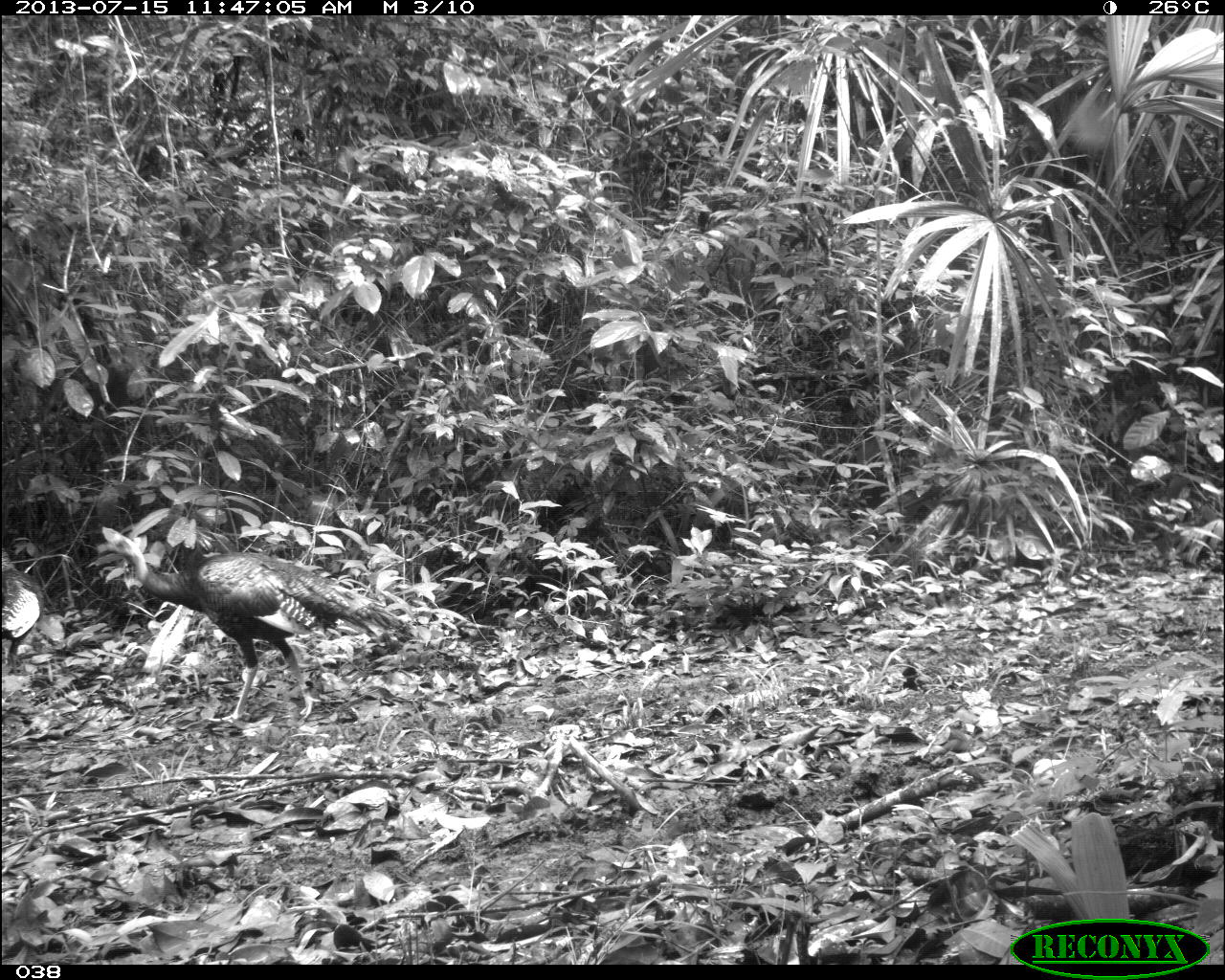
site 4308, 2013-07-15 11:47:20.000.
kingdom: Animalia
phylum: Chordata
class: Aves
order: Galliformes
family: Phasianidae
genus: Meleagris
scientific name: Meleagris ocellata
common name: ocellated turkey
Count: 2.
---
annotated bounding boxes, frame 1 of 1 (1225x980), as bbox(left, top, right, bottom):
meleagris ocellata: bbox(95, 537, 405, 722); bbox(0, 549, 43, 672)